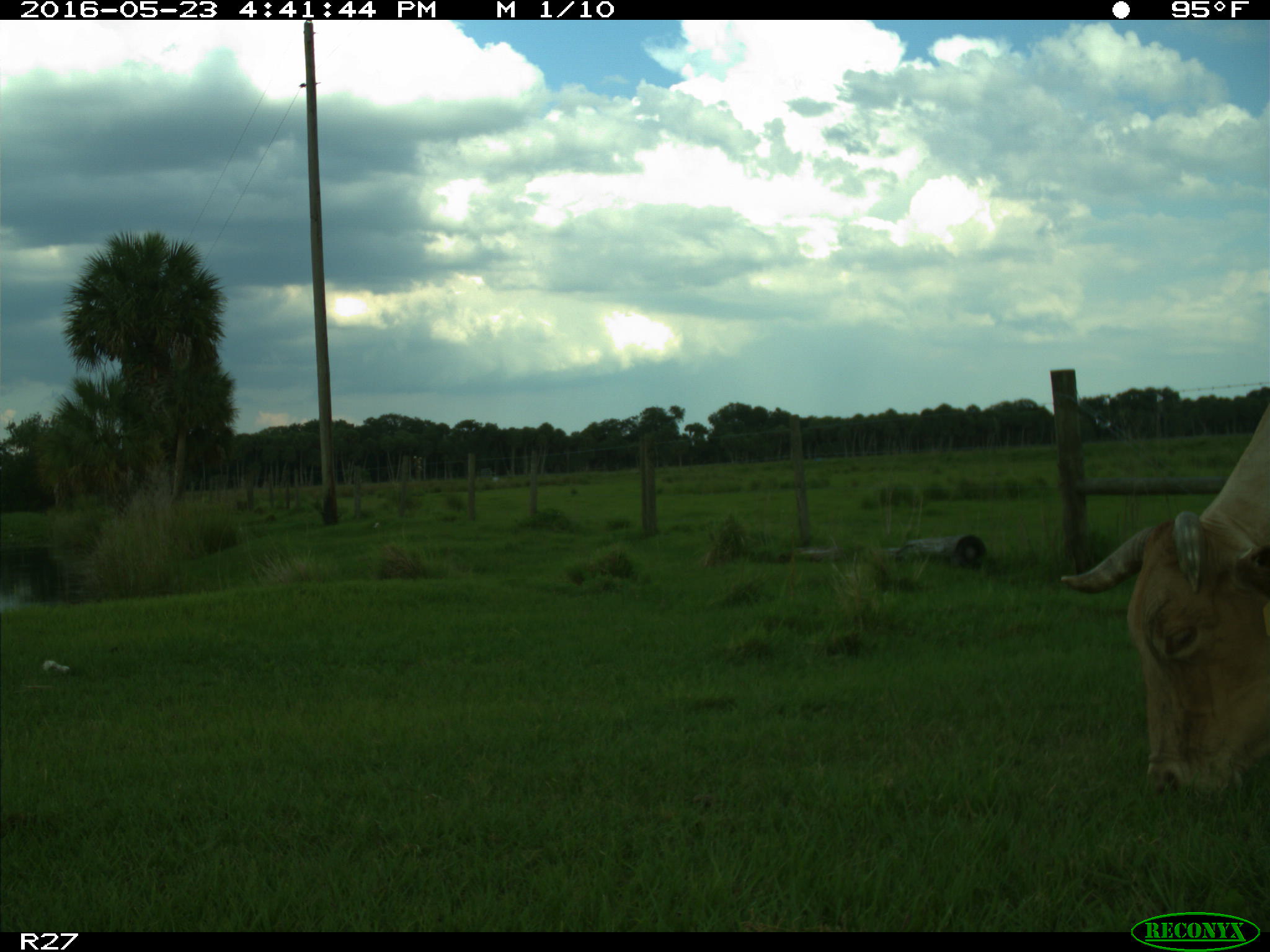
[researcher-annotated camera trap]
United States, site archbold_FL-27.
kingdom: Animalia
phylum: Chordata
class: Mammalia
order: Artiodactyla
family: Bovidae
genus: Bos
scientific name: Bos taurus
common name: domestic cow